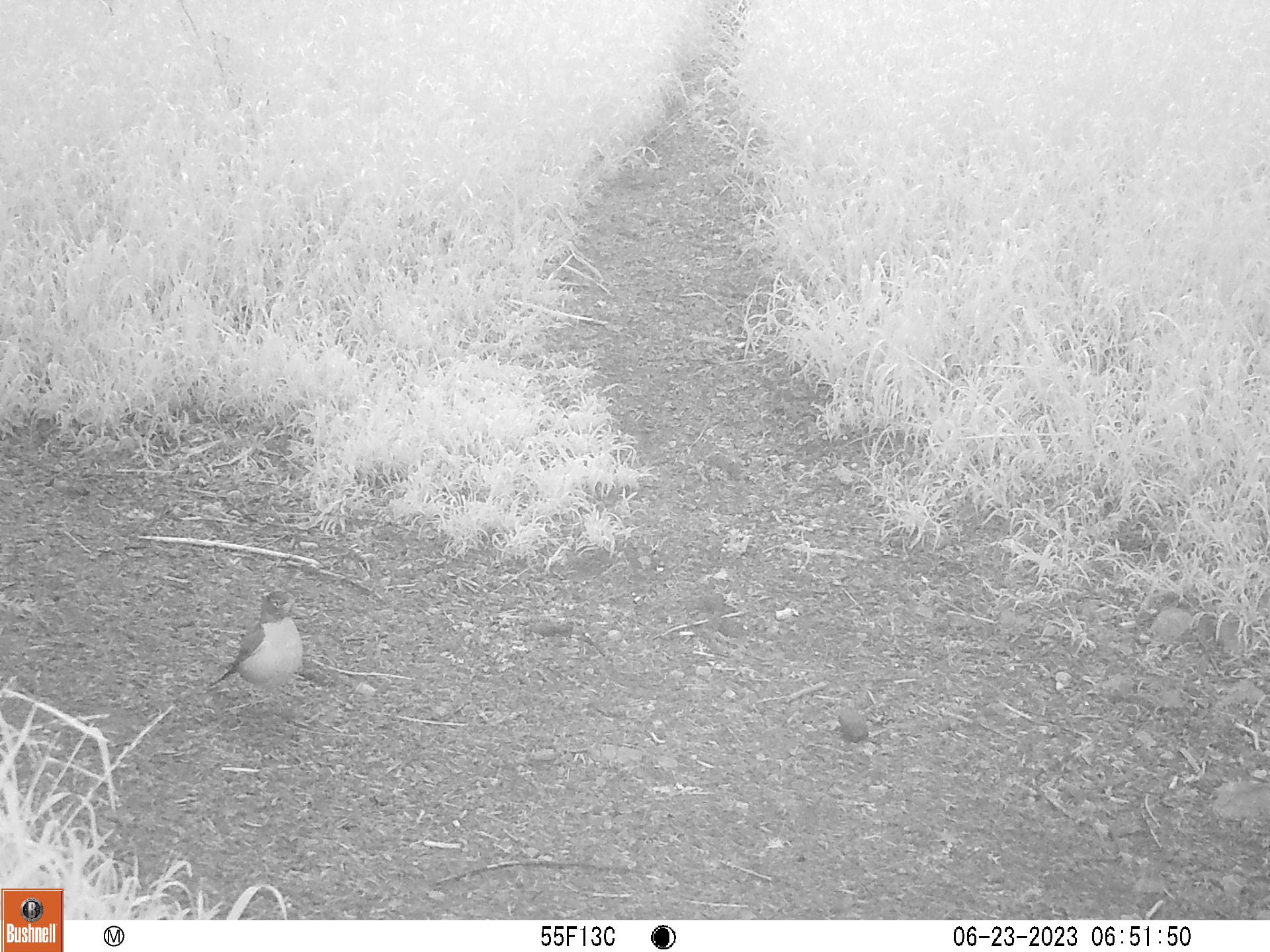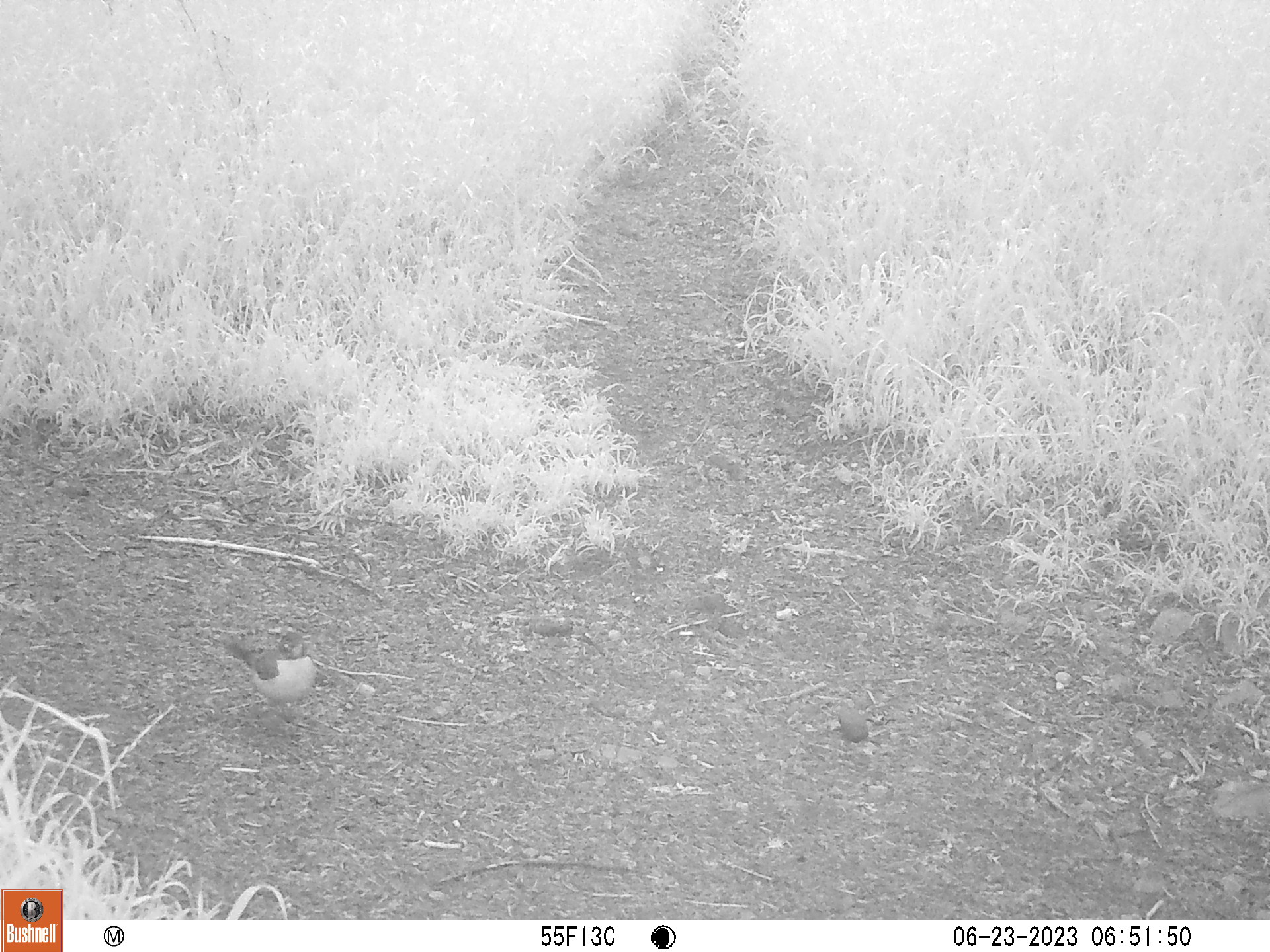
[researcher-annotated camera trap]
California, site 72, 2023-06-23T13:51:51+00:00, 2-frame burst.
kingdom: Animalia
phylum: Chordata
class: Aves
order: Passeriformes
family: Turdidae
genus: Turdus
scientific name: Turdus migratorius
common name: american robin